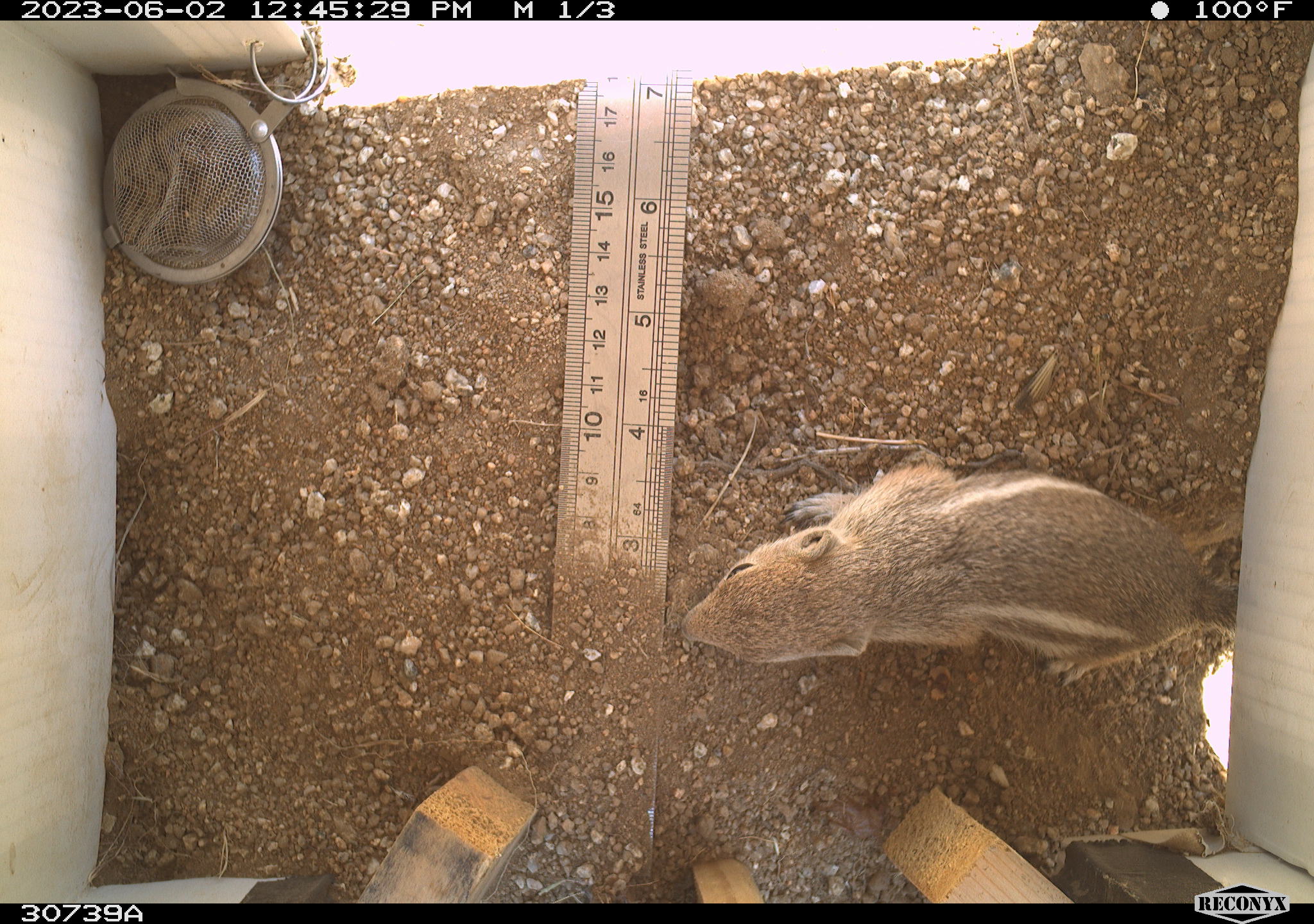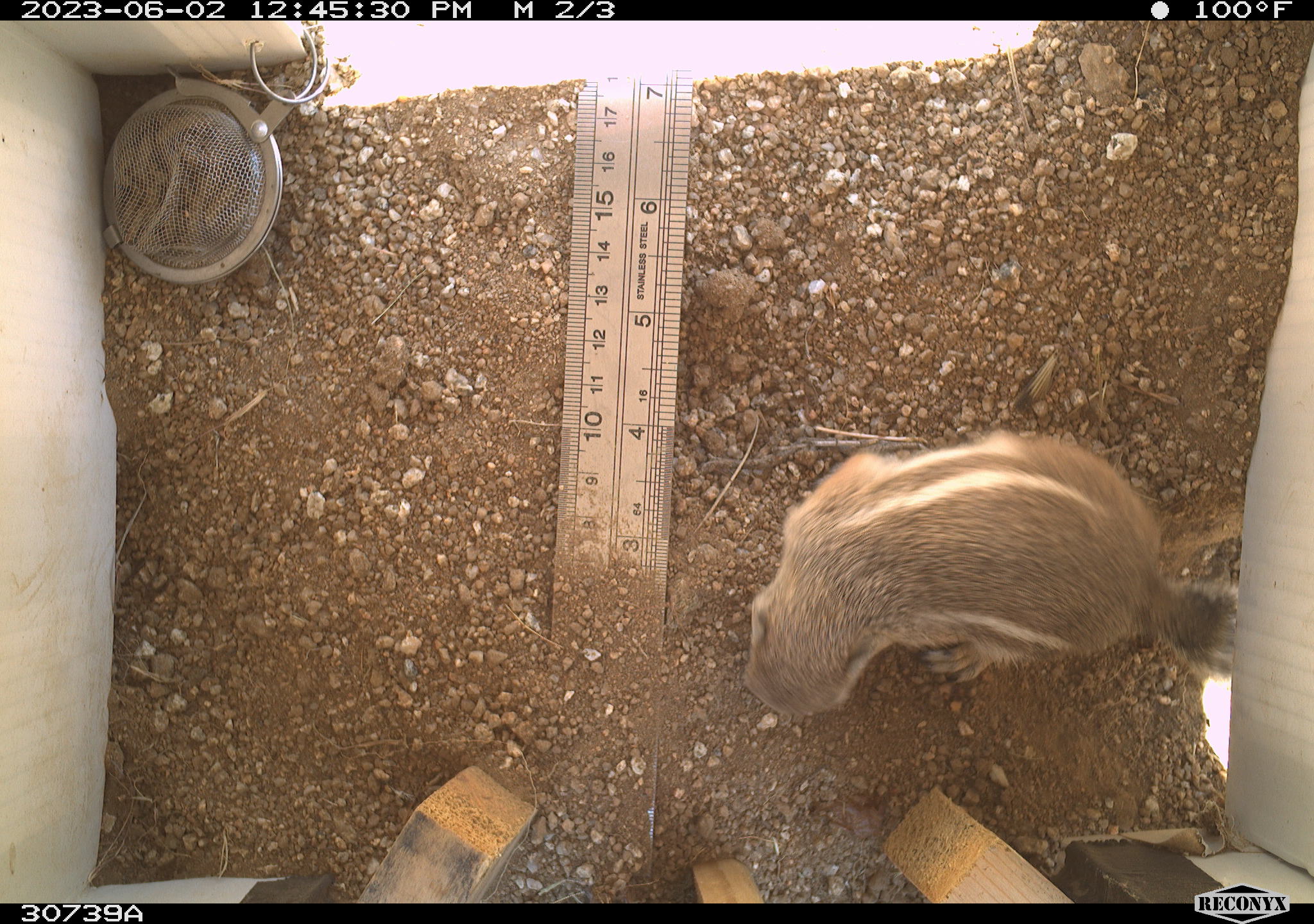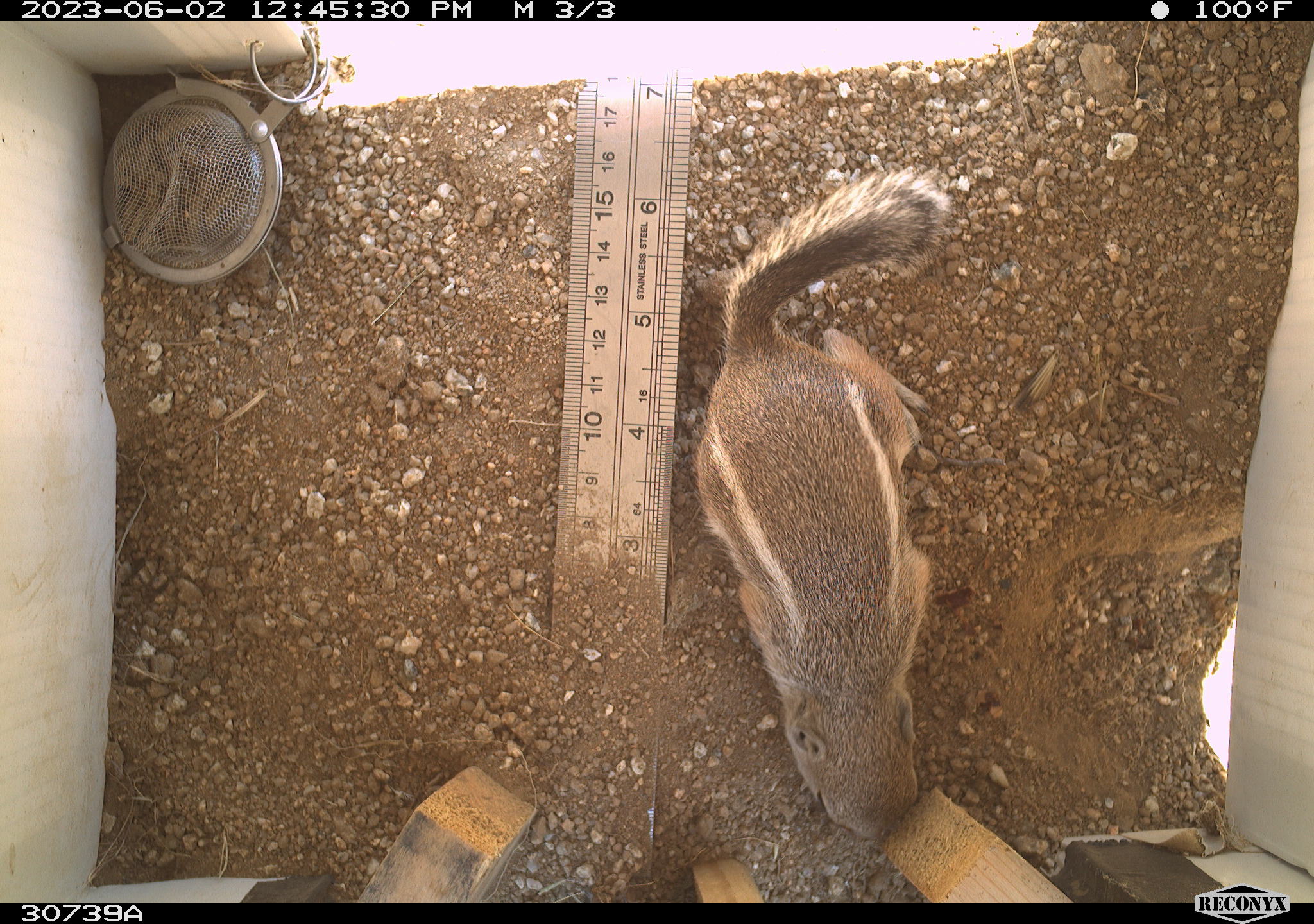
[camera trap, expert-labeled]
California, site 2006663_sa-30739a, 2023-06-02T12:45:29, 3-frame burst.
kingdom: Animalia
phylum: Chordata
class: Mammalia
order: Rodentia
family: Sciuridae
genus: Ammospermophilus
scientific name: Ammospermophilus leucurus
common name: white-tailed antelope squirrel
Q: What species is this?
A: White-tailed antelope squirrel (Ammospermophilus leucurus).